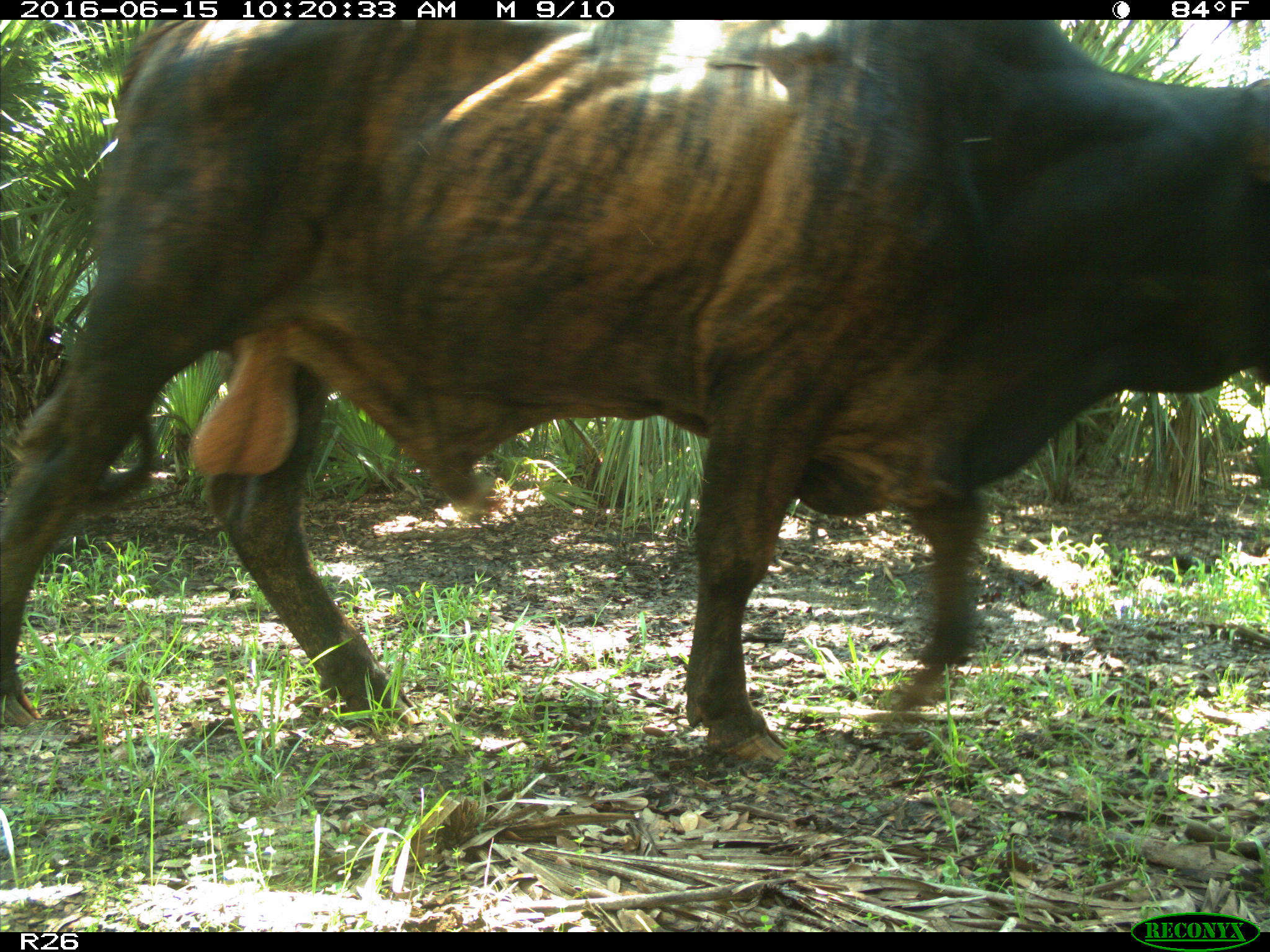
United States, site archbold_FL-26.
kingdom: Animalia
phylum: Chordata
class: Mammalia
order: Artiodactyla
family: Bovidae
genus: Bos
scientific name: Bos taurus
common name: domestic cow